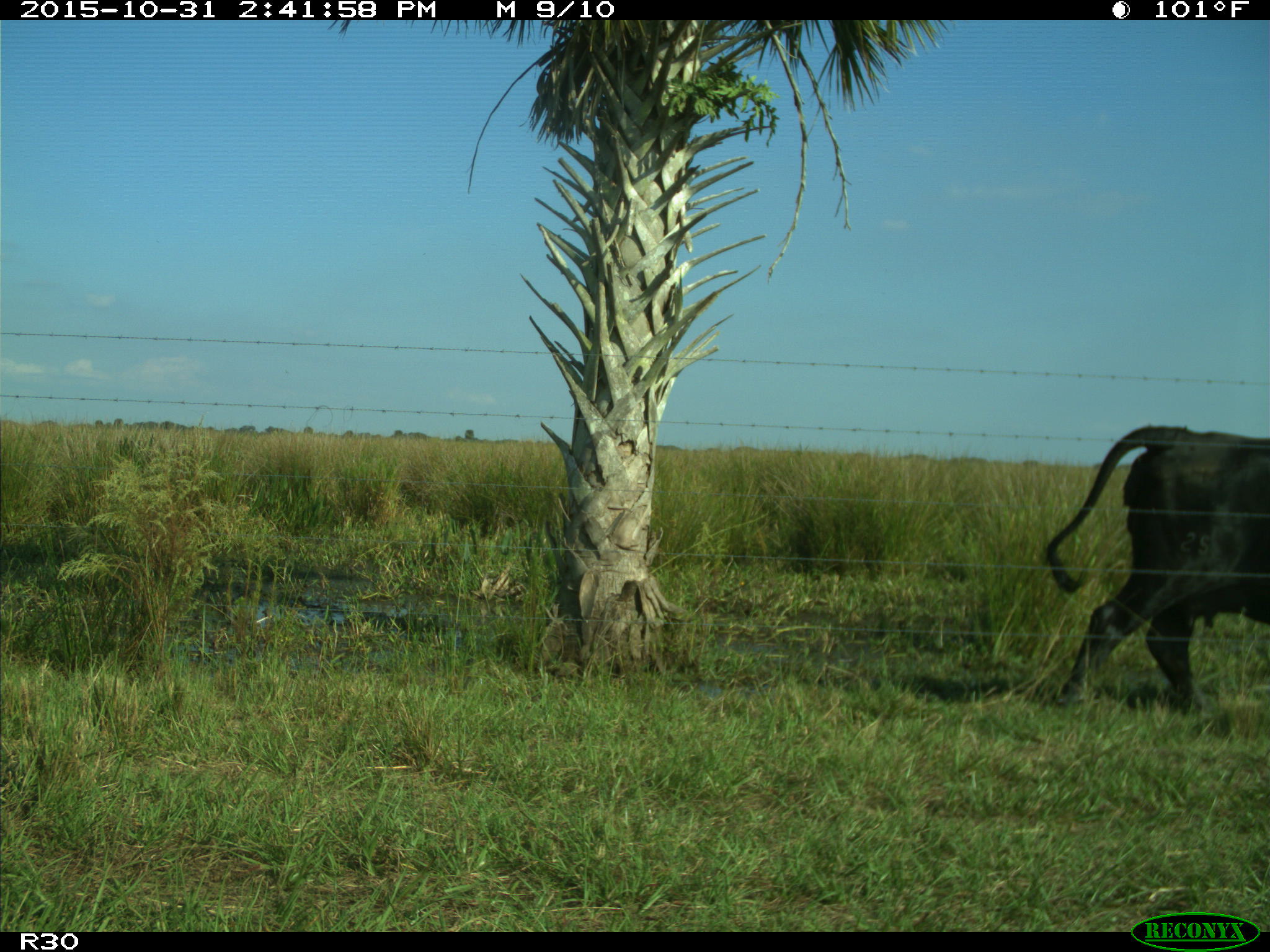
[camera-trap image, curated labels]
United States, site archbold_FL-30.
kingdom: Animalia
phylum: Chordata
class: Mammalia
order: Artiodactyla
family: Bovidae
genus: Bos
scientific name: Bos taurus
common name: domestic cow